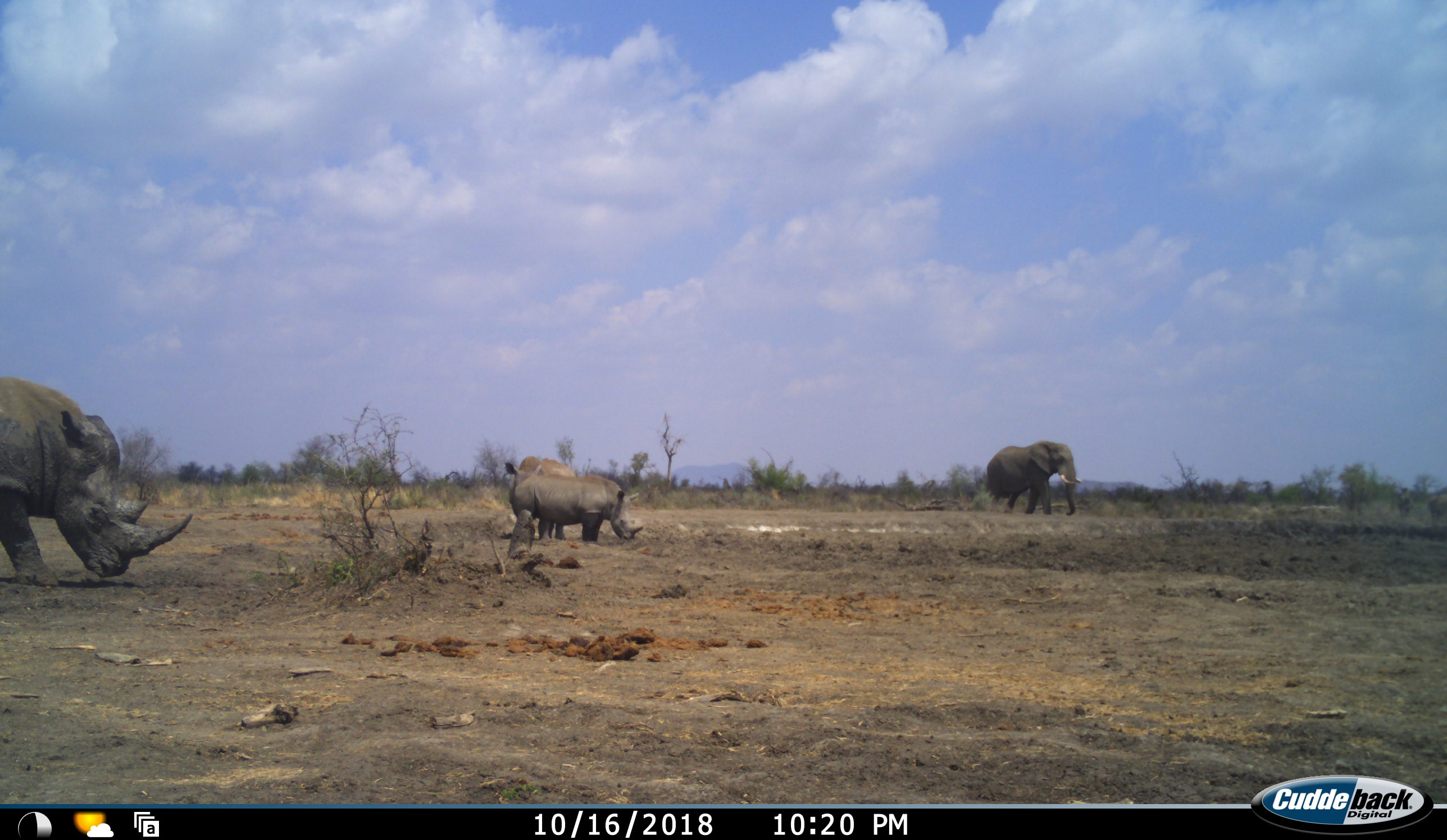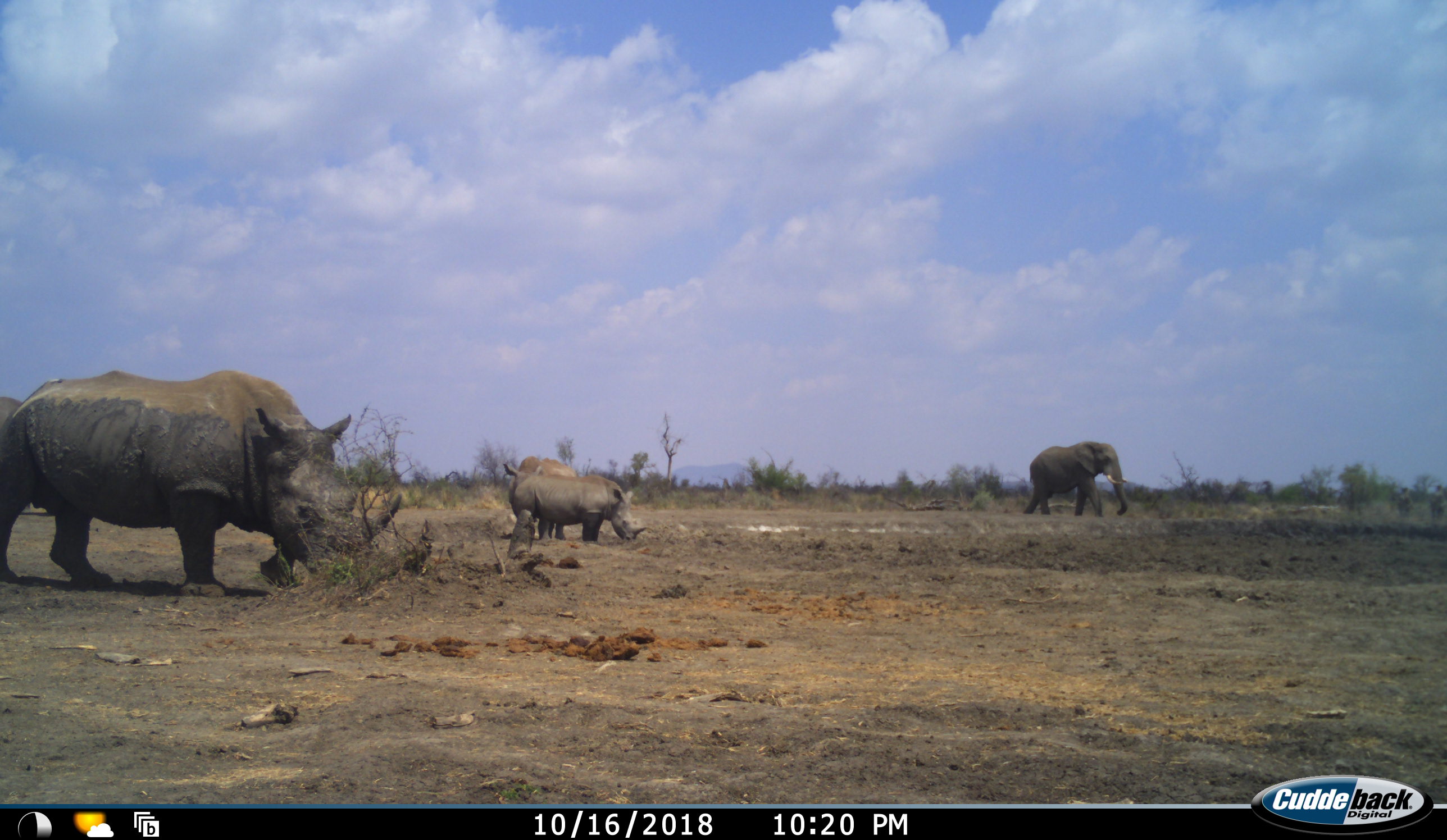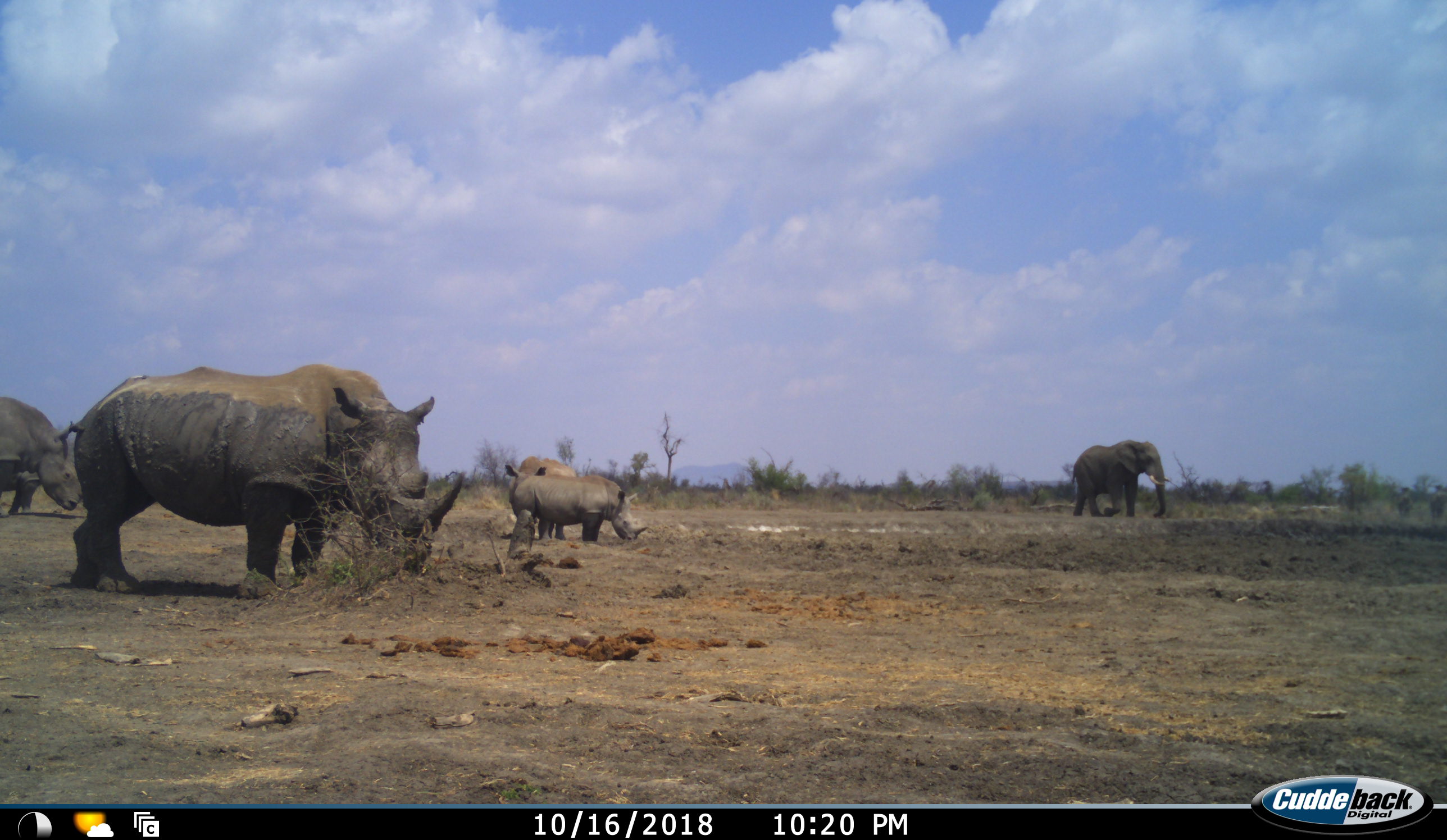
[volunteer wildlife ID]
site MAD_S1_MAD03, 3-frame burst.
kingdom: Animalia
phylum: Chordata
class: Mammalia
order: Proboscidea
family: Elephantidae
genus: Loxodonta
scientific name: Loxodonta africana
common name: african bush elephant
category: elephant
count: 1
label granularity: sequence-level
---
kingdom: Animalia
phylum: Chordata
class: Mammalia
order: Perissodactyla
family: Rhinocerotidae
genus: Ceratotherium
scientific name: Ceratotherium simum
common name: white rhinoceros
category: rhinoceroswhite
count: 4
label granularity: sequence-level